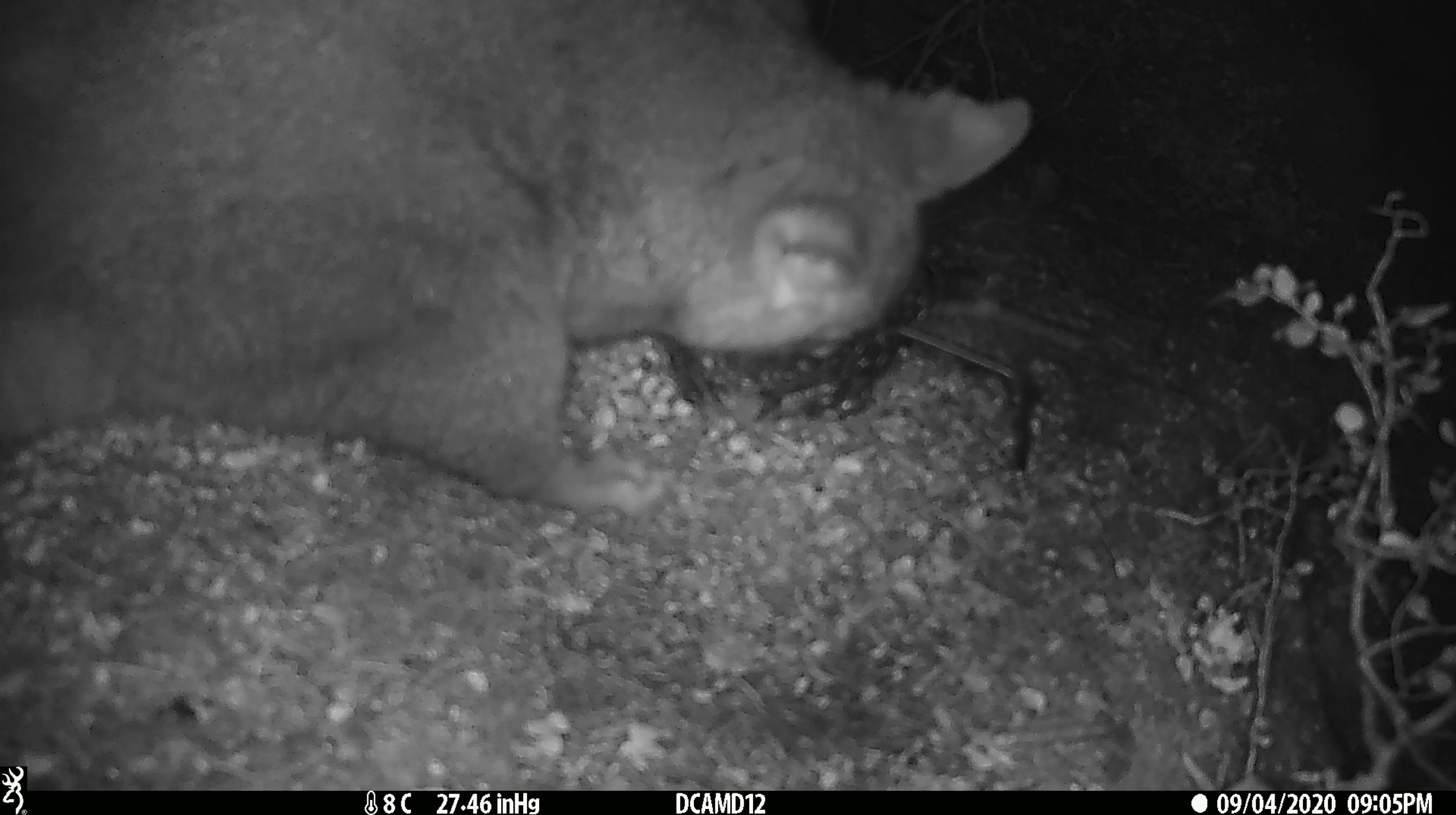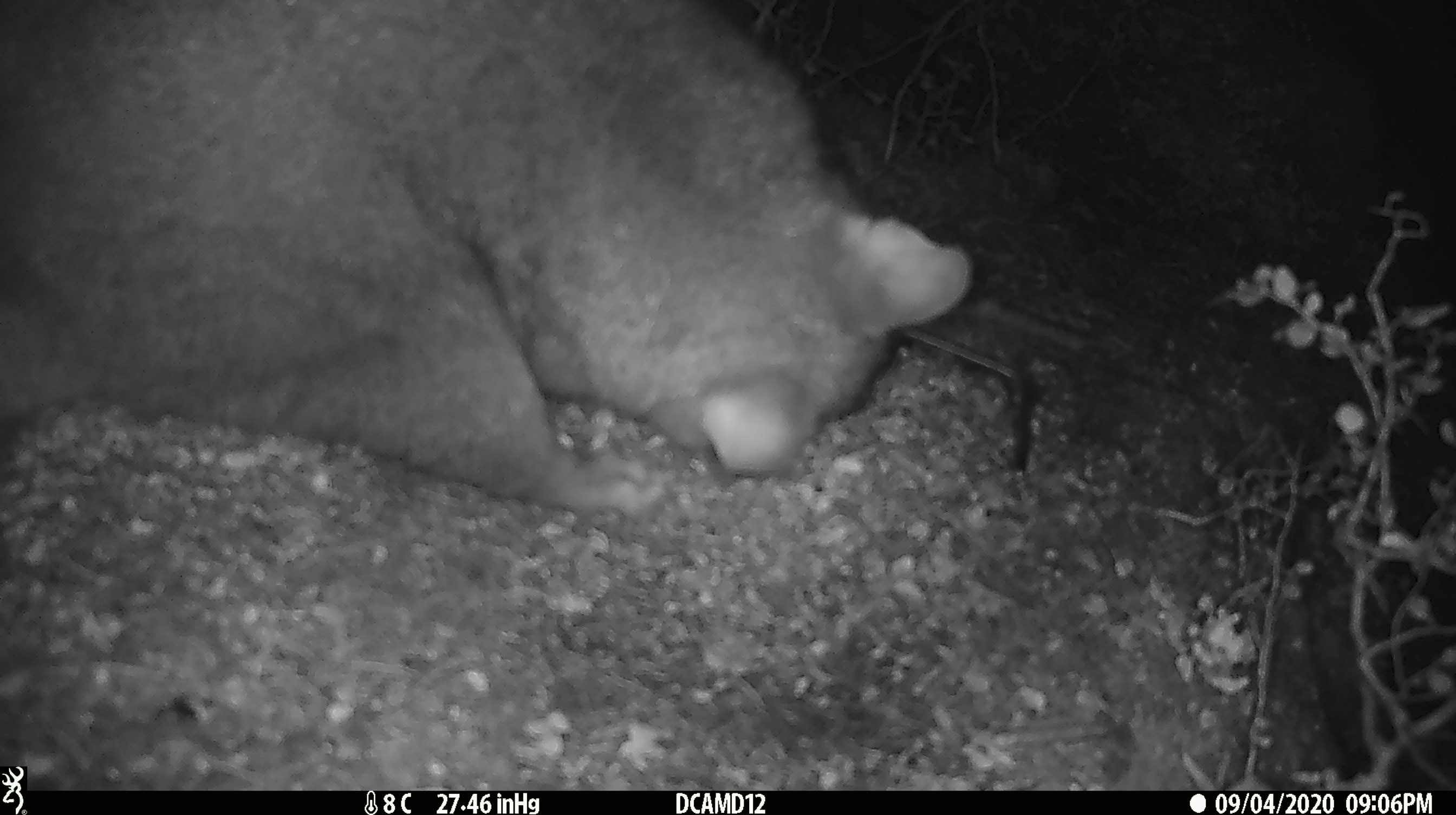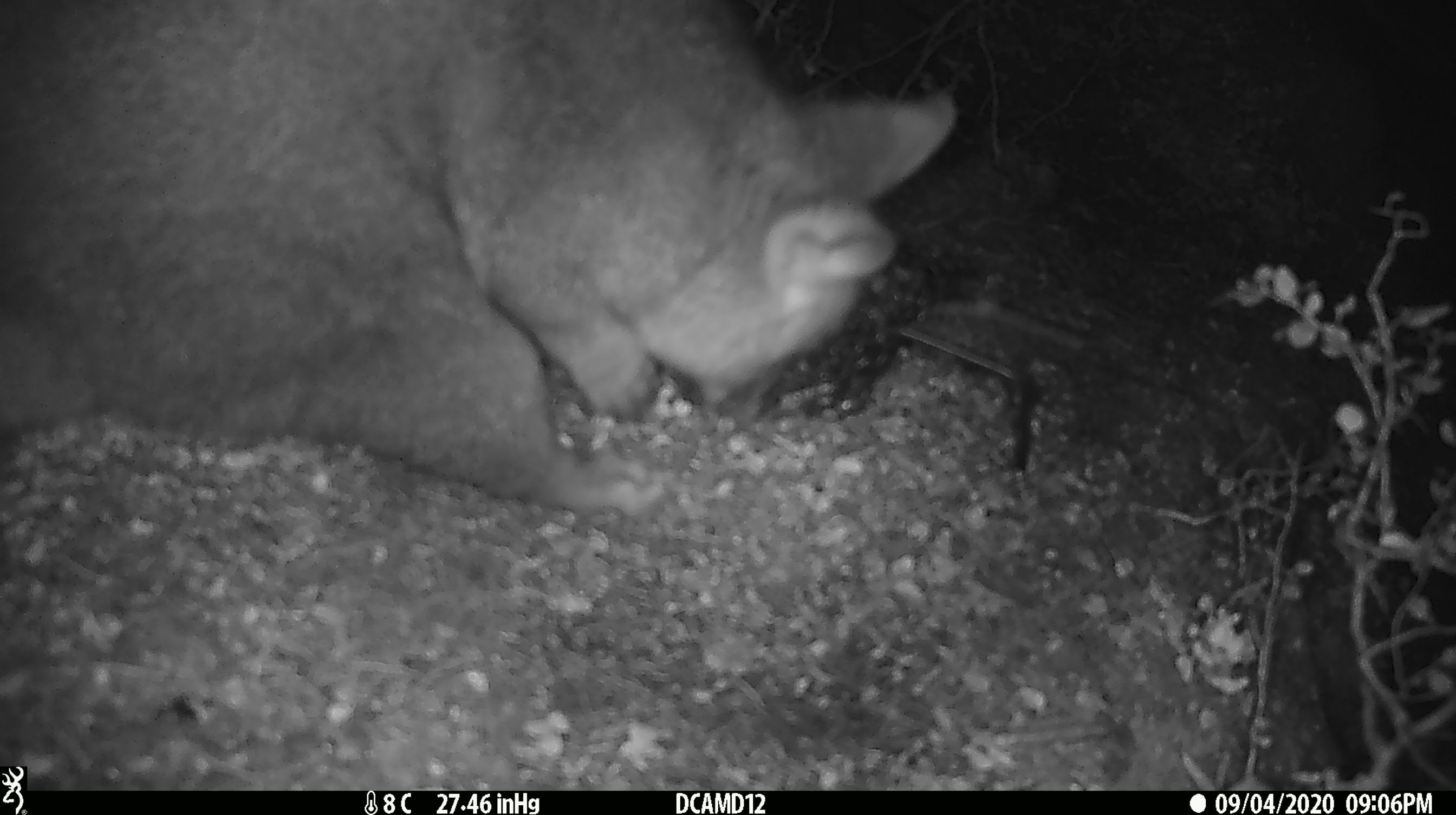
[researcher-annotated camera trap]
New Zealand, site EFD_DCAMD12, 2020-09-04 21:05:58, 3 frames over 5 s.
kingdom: Animalia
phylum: Chordata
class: Mammalia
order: Diprotodontia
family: Phalangeridae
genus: Trichosurus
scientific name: Trichosurus vulpecula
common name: common brushtail possum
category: possum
Possum (common brushtail possum) (Trichosurus vulpecula).